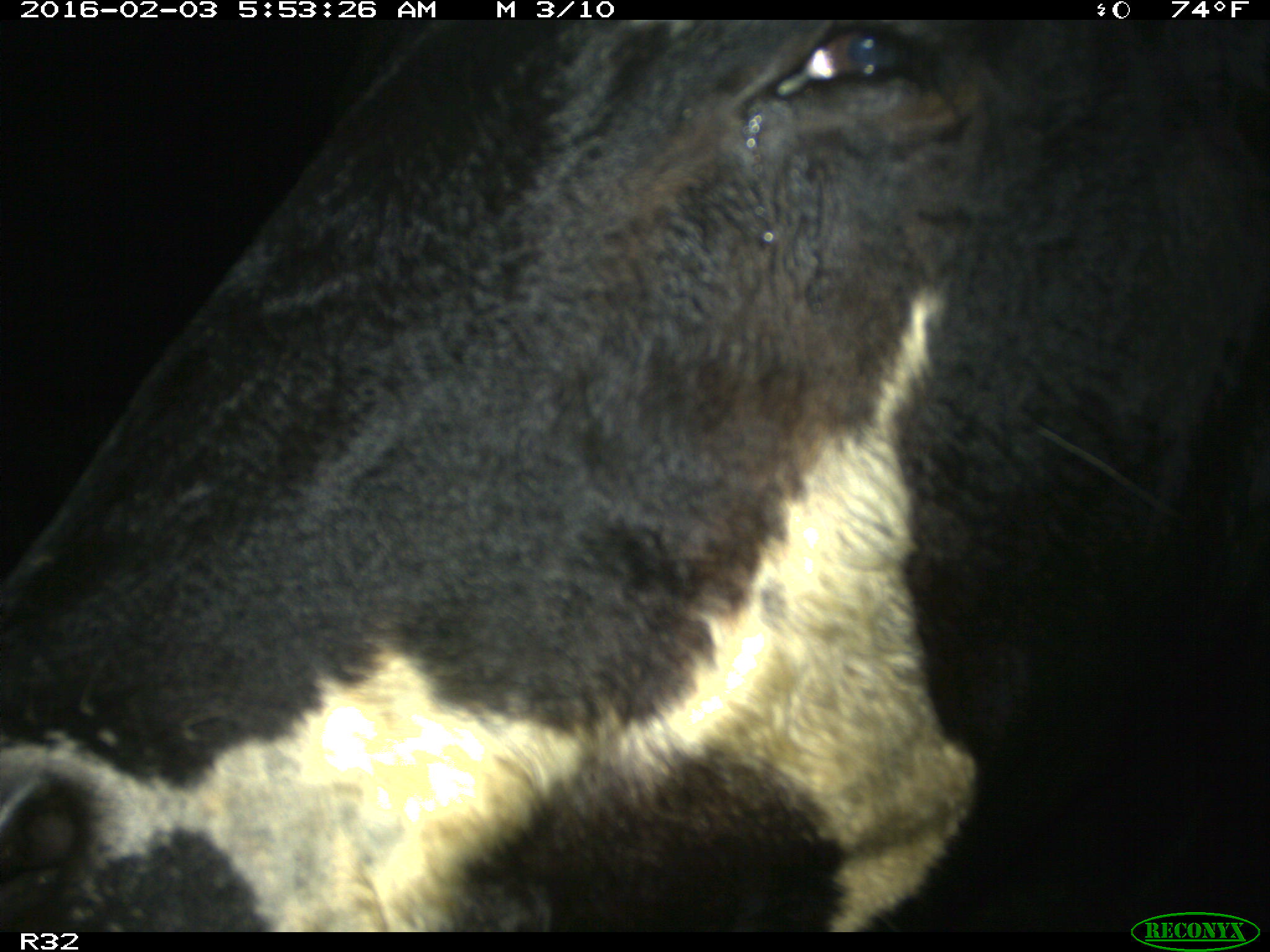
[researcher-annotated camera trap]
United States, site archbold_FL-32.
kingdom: Animalia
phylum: Chordata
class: Mammalia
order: Artiodactyla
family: Bovidae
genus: Bos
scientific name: Bos taurus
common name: domestic cow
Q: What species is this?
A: Bos taurus (domestic cow).